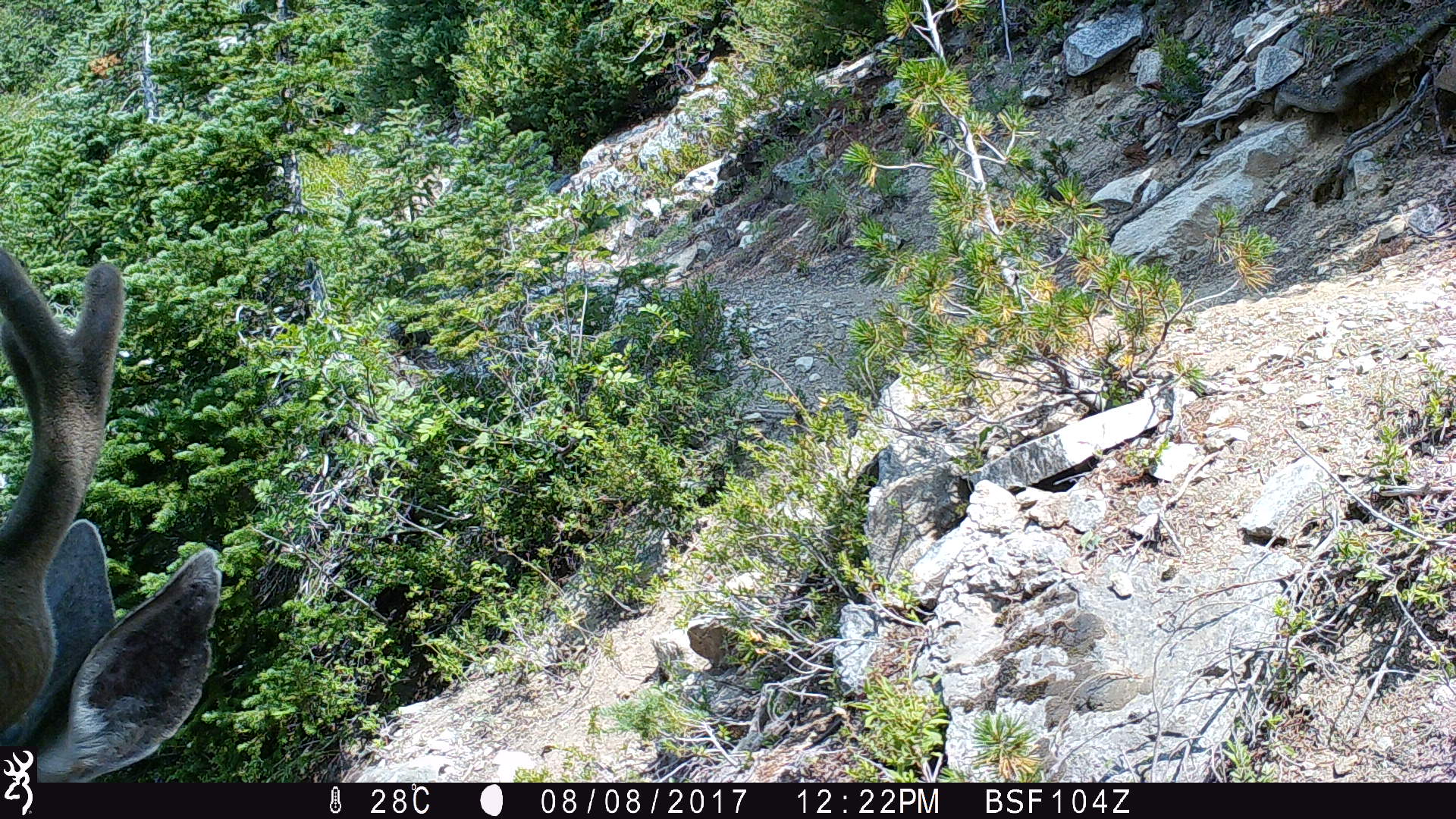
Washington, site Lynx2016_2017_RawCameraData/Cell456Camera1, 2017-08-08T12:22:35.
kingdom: Animalia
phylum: Chordata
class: Mammalia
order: Artiodactyla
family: Cervidae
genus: Odocoileus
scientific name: Odocoileus hemionus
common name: mule deer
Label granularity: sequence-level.